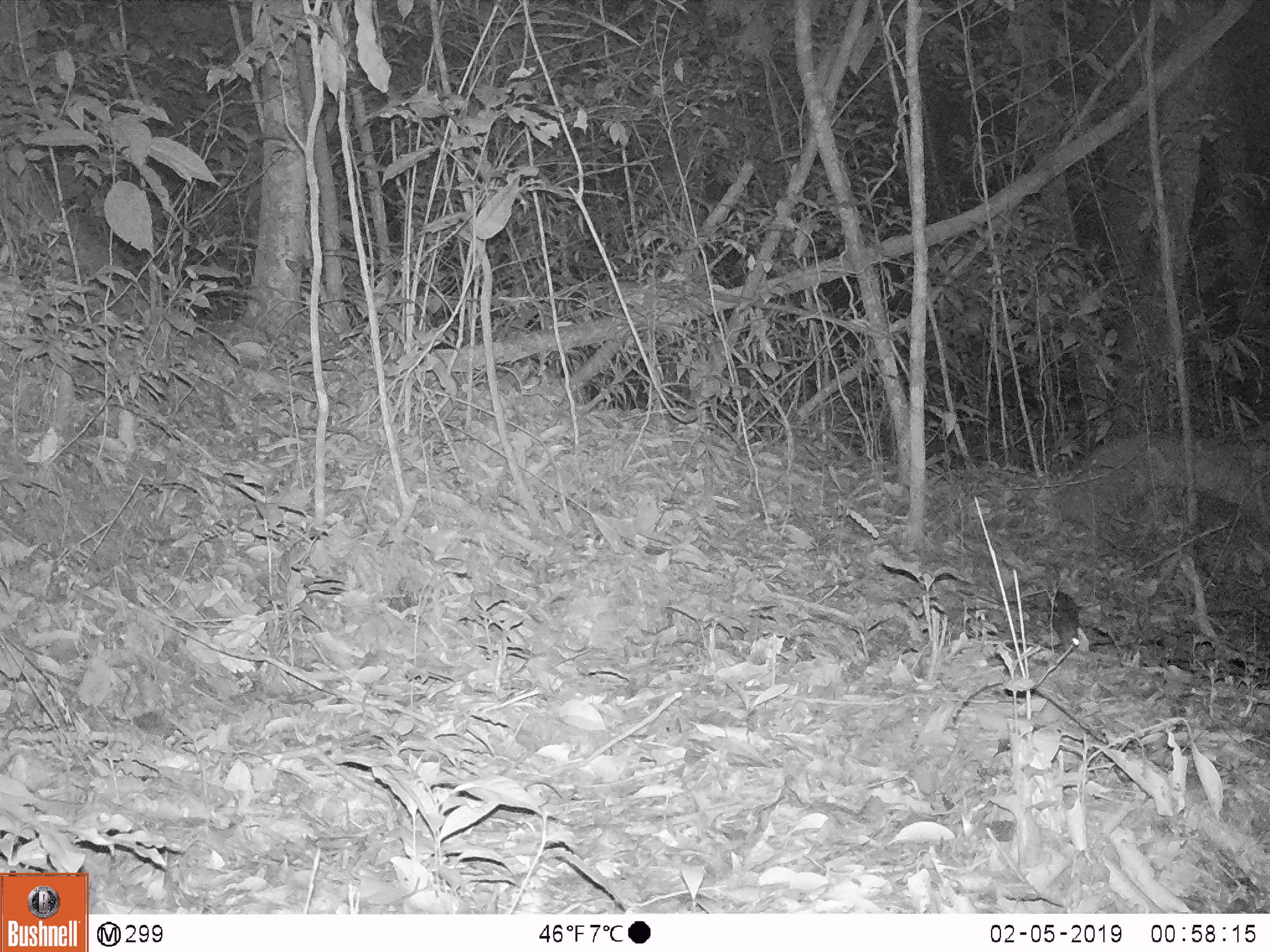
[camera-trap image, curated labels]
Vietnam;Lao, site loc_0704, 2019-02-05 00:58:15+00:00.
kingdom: Animalia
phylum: Chordata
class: Mammalia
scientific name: Mammalia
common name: mammal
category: unidentified small mammal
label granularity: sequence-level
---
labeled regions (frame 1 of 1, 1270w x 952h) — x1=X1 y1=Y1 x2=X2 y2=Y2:
unidentified small mammal: x1=1041 y1=588 x2=1081 y2=648